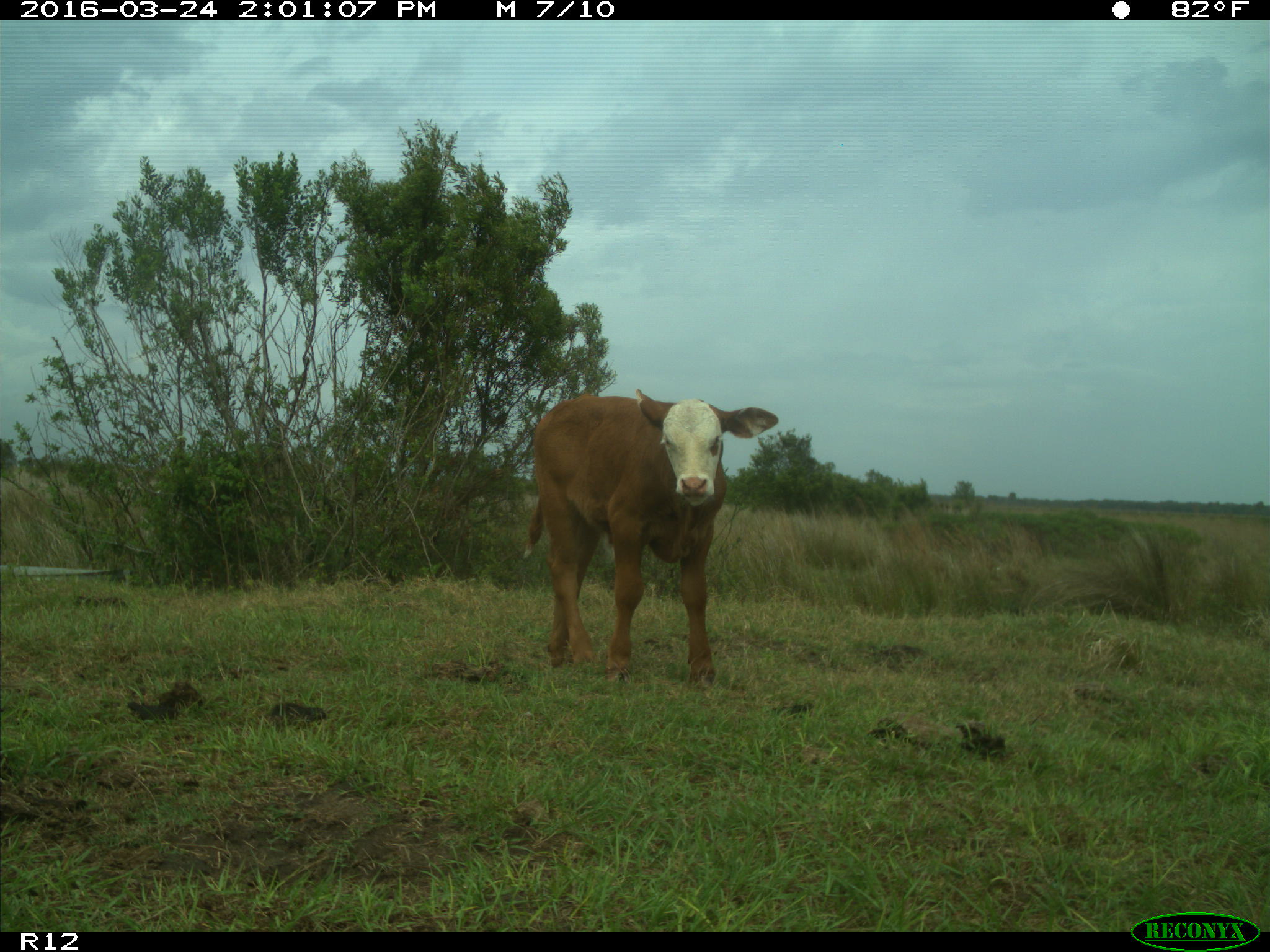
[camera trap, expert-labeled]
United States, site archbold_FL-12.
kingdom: Animalia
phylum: Chordata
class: Mammalia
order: Artiodactyla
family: Bovidae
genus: Bos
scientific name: Bos taurus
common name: domestic cow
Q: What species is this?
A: Bos taurus (domestic cow).